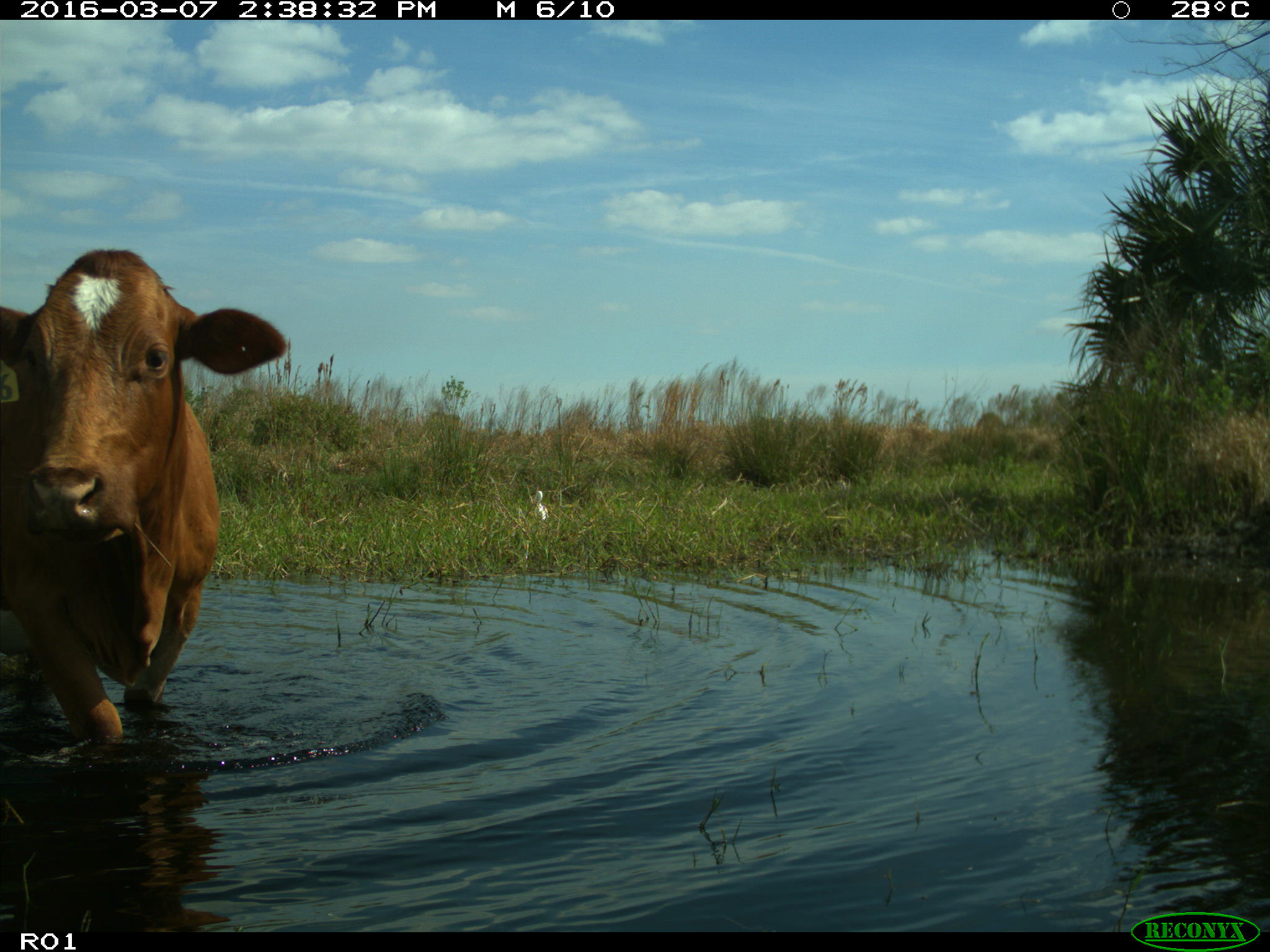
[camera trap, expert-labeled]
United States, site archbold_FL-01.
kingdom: Animalia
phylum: Chordata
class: Mammalia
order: Artiodactyla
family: Bovidae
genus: Bos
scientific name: Bos taurus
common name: domestic cow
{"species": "Bos taurus (domestic cow)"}